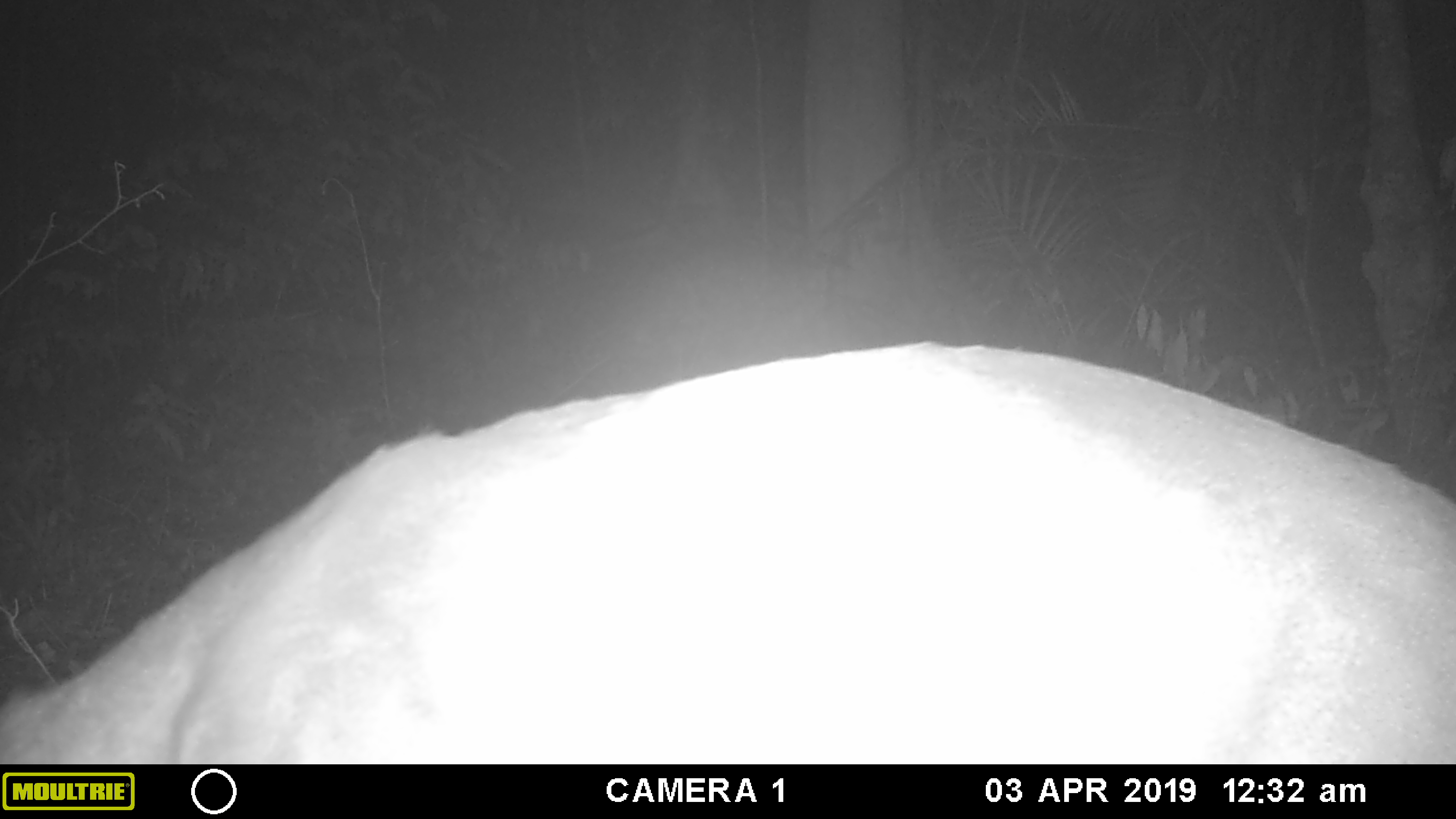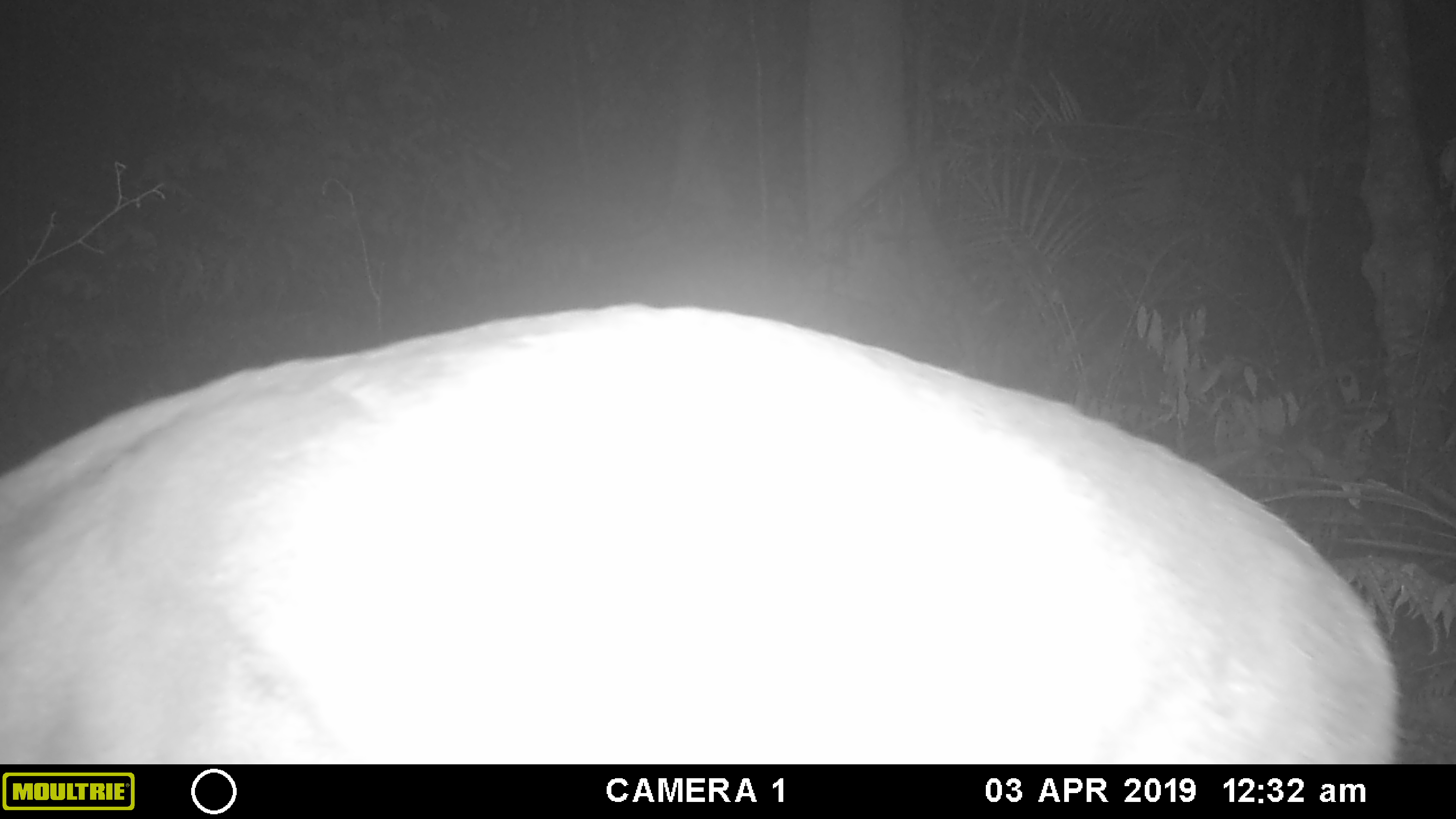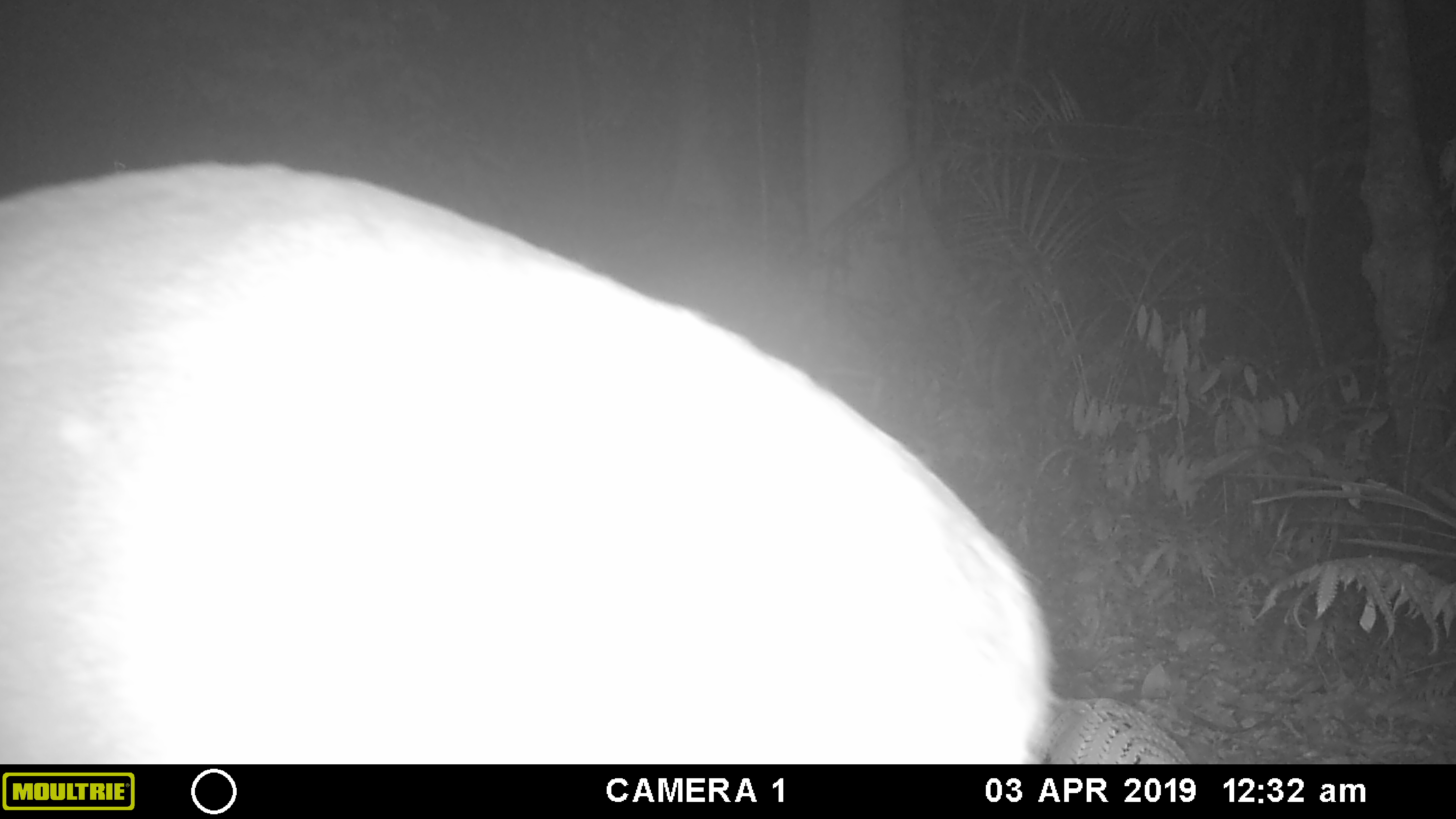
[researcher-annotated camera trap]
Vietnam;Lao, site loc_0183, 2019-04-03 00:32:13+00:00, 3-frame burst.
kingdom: Animalia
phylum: Chordata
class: Mammalia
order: Artiodactyla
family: Cervidae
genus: Muntiacus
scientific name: Muntiacus vuquangensis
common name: large-antlered muntjac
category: large antlered muntjac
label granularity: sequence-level